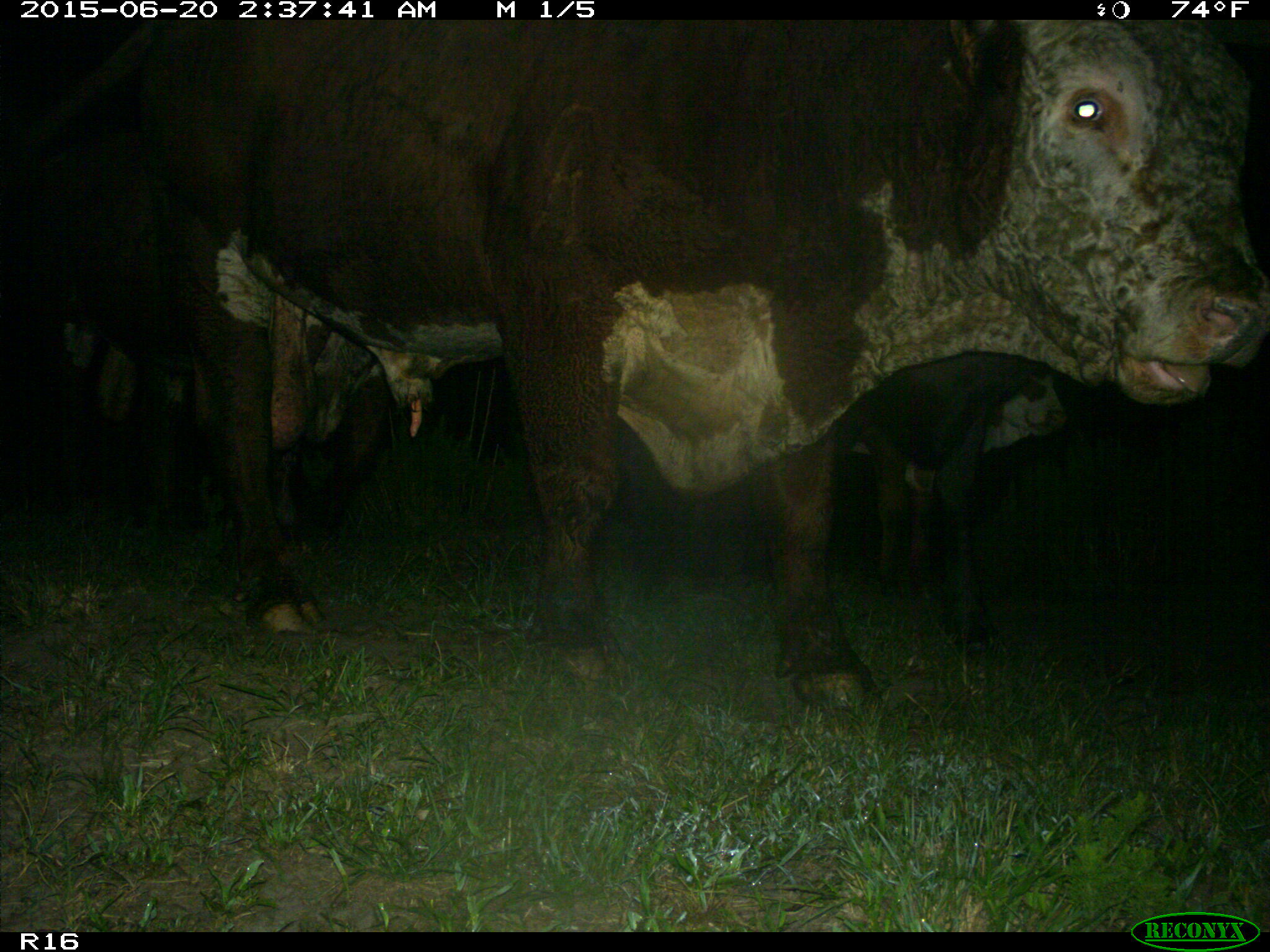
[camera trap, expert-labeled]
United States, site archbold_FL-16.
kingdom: Animalia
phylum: Chordata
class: Mammalia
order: Artiodactyla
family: Bovidae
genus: Bos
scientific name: Bos taurus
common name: domestic cow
Bos taurus (domestic cow).